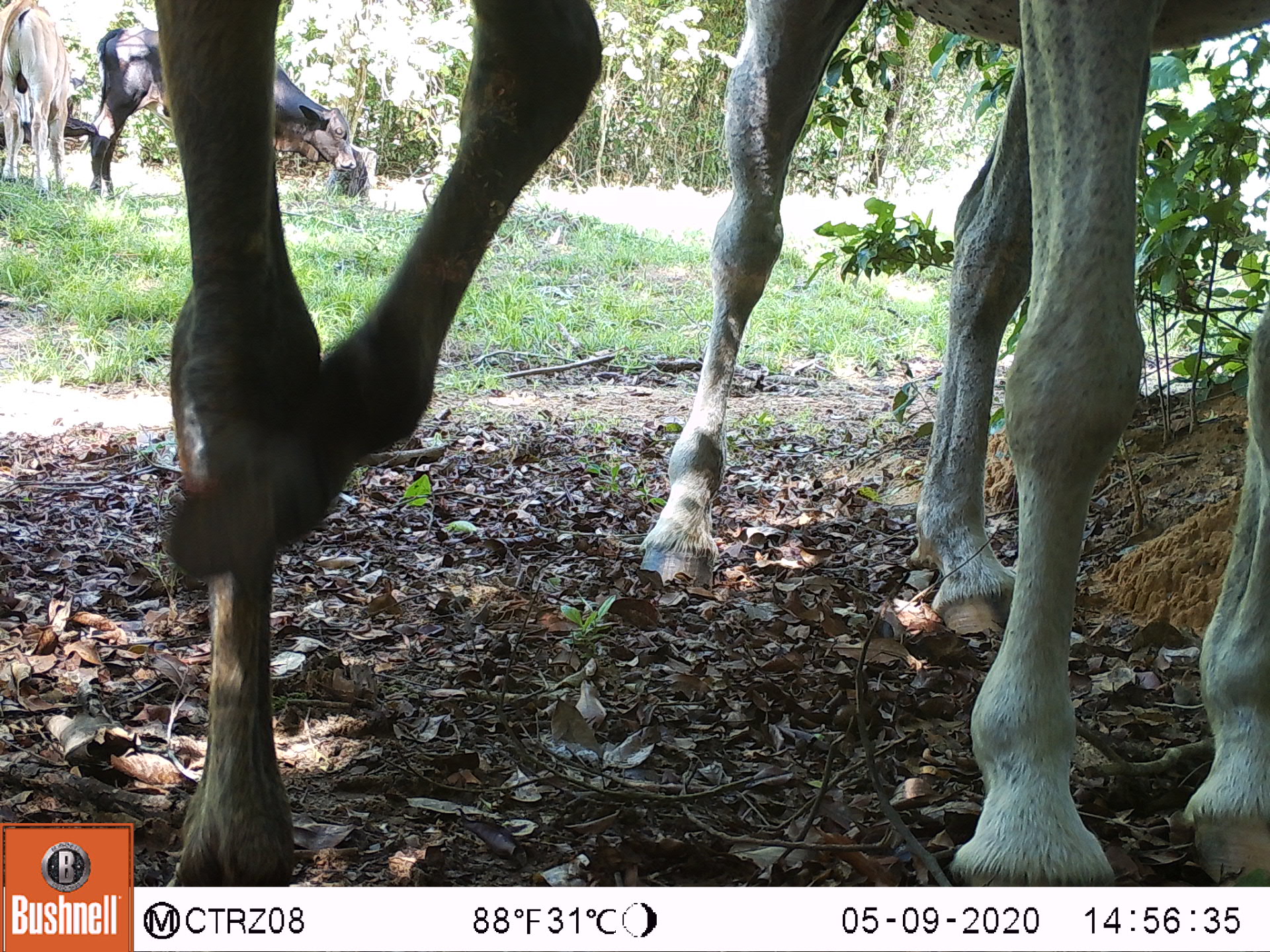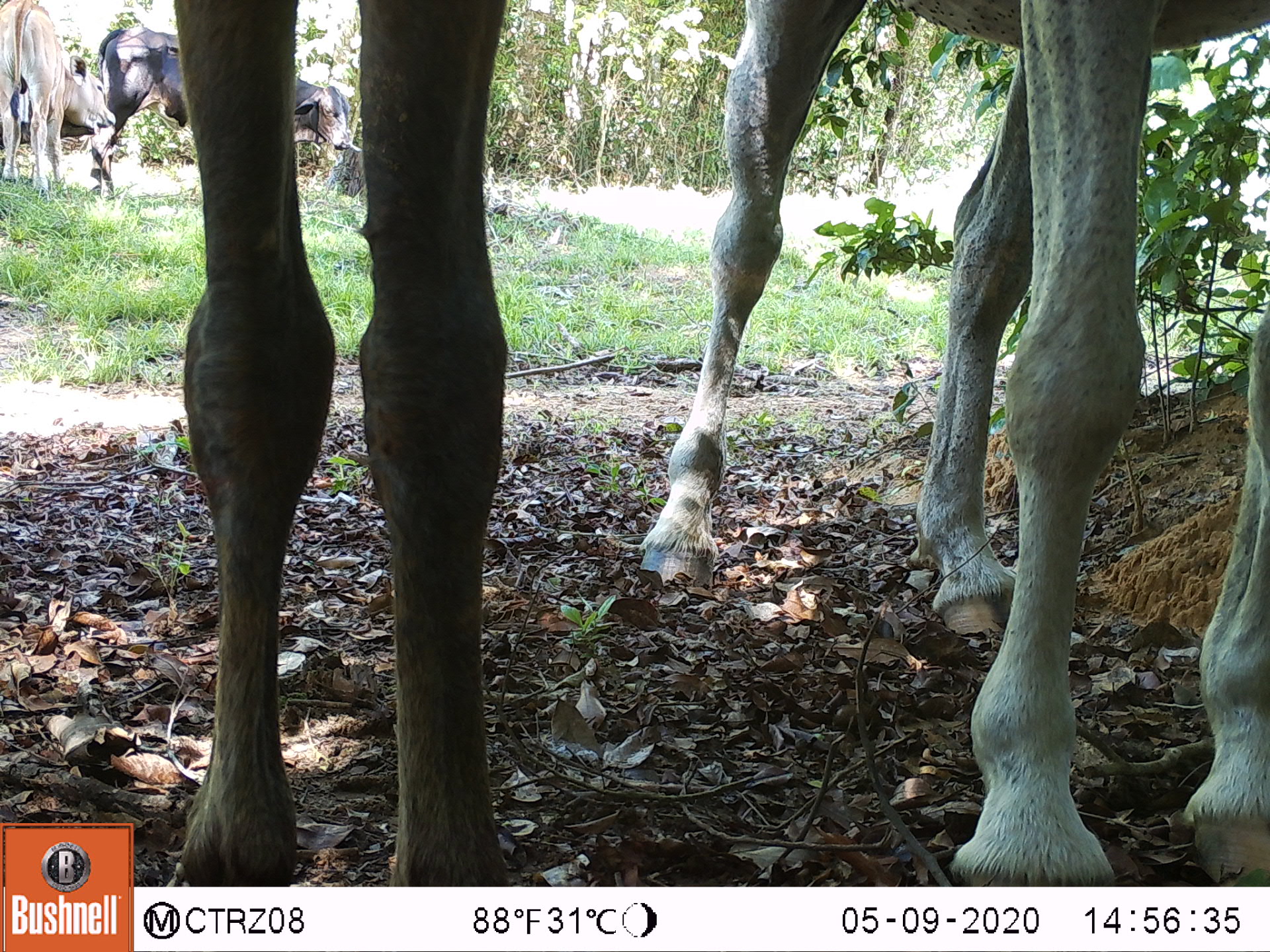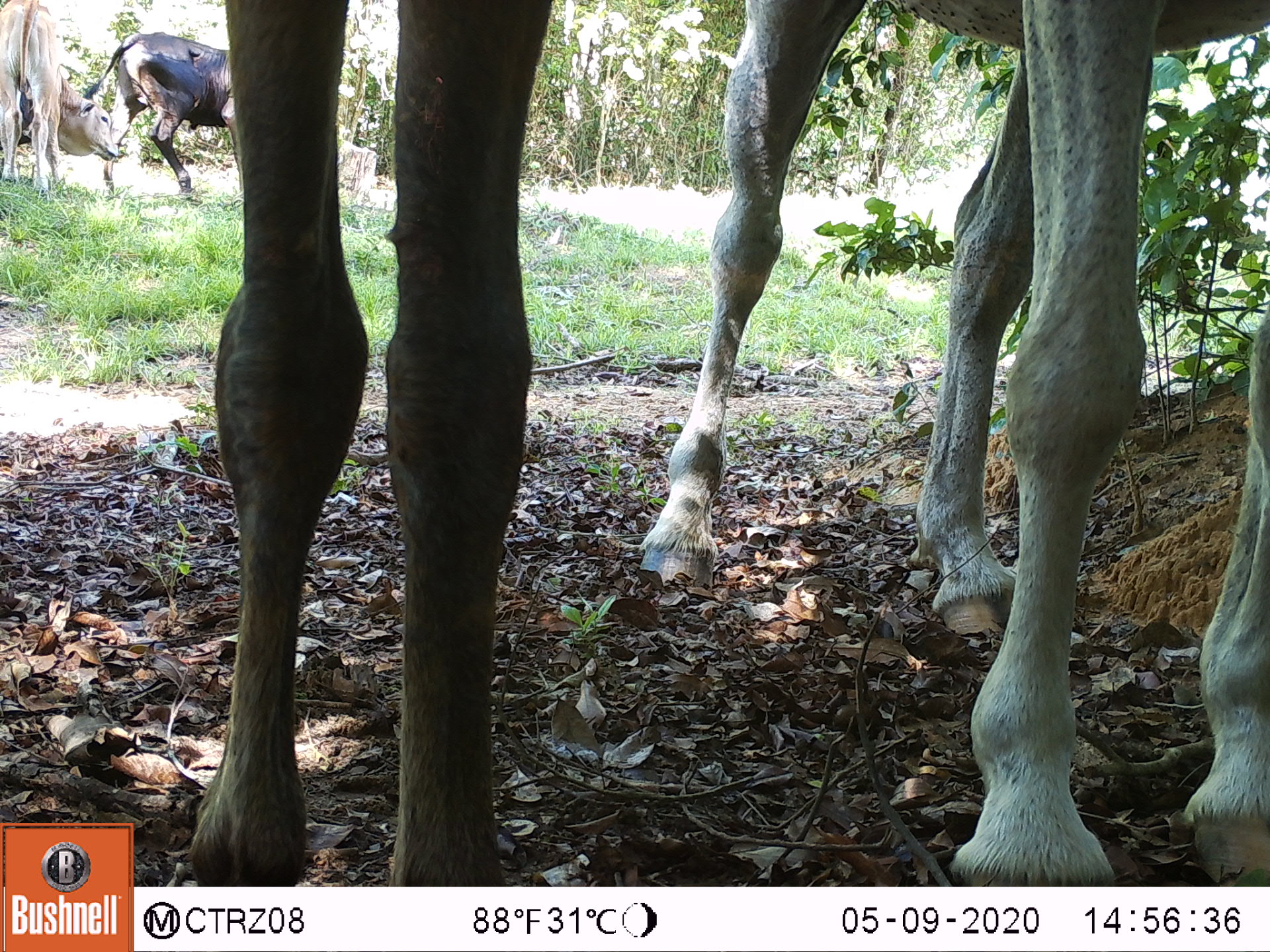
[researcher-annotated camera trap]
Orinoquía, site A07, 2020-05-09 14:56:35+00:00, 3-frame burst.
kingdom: Animalia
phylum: Chordata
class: Mammalia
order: Perissodactyla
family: Equidae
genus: Equus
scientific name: Equus caballus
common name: domestic horse